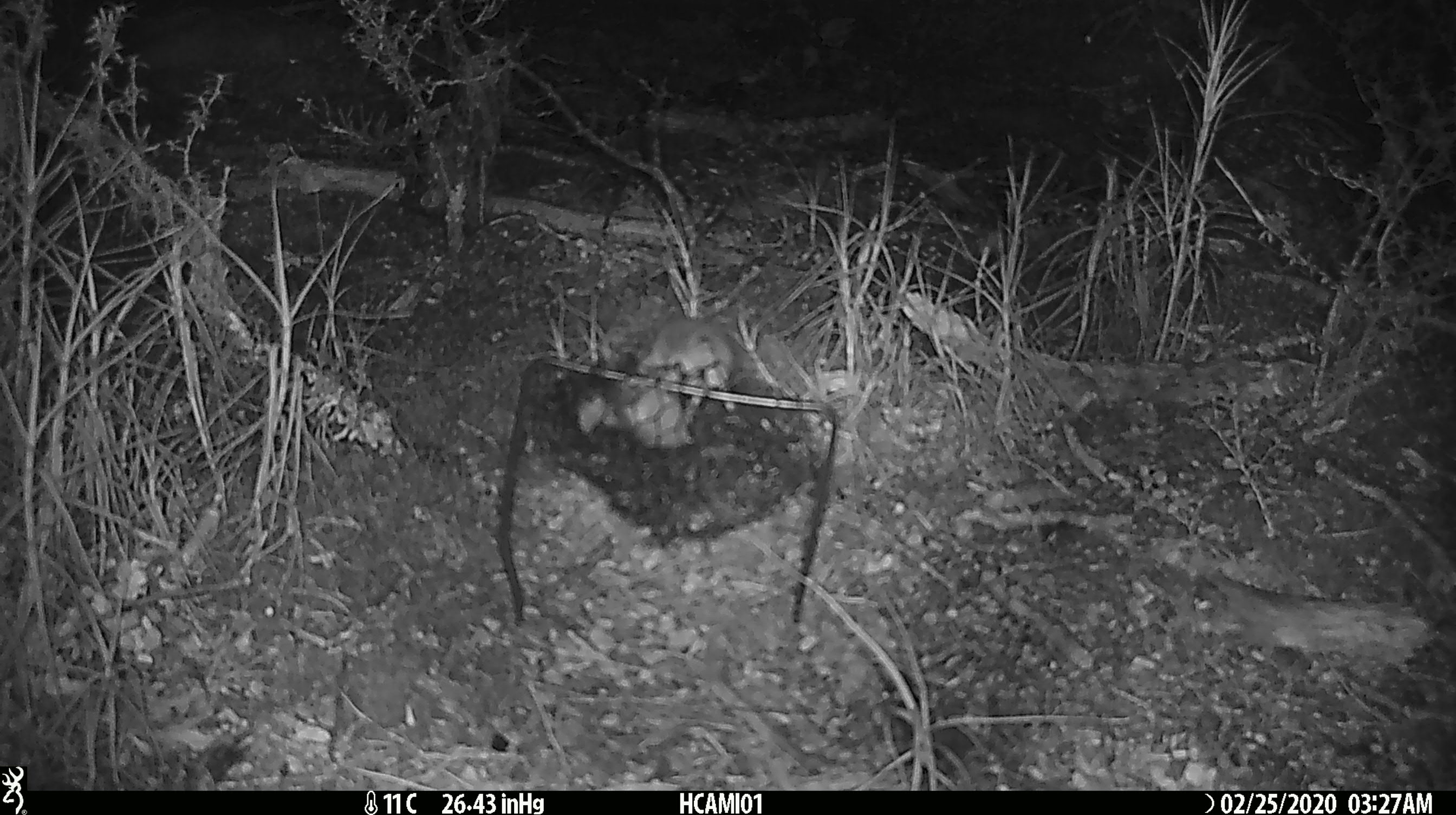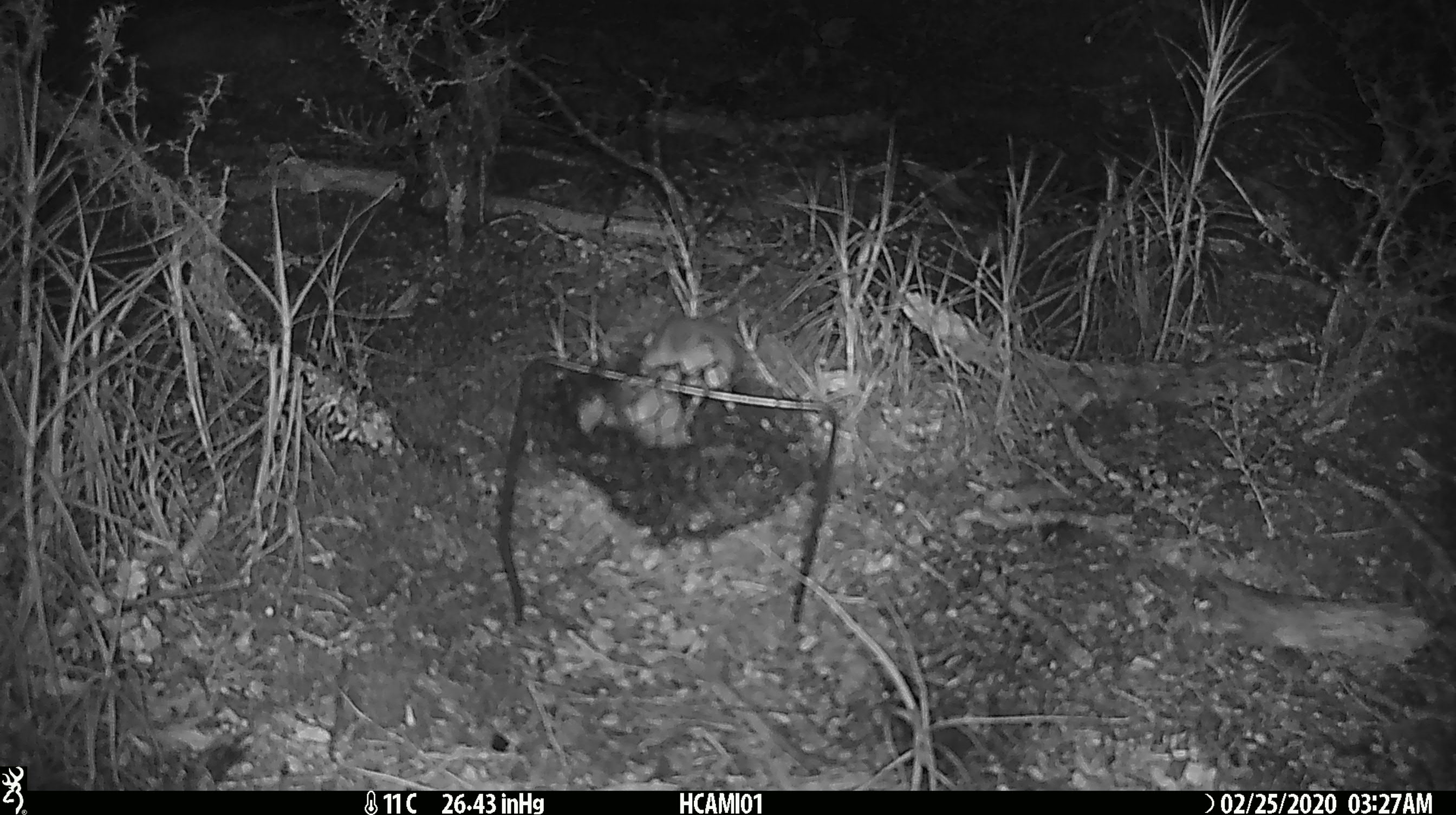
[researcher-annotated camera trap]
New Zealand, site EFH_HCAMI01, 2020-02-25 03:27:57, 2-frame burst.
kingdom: Animalia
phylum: Chordata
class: Mammalia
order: Rodentia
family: Muridae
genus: Mus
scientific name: Mus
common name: mouse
Mouse (Mus).